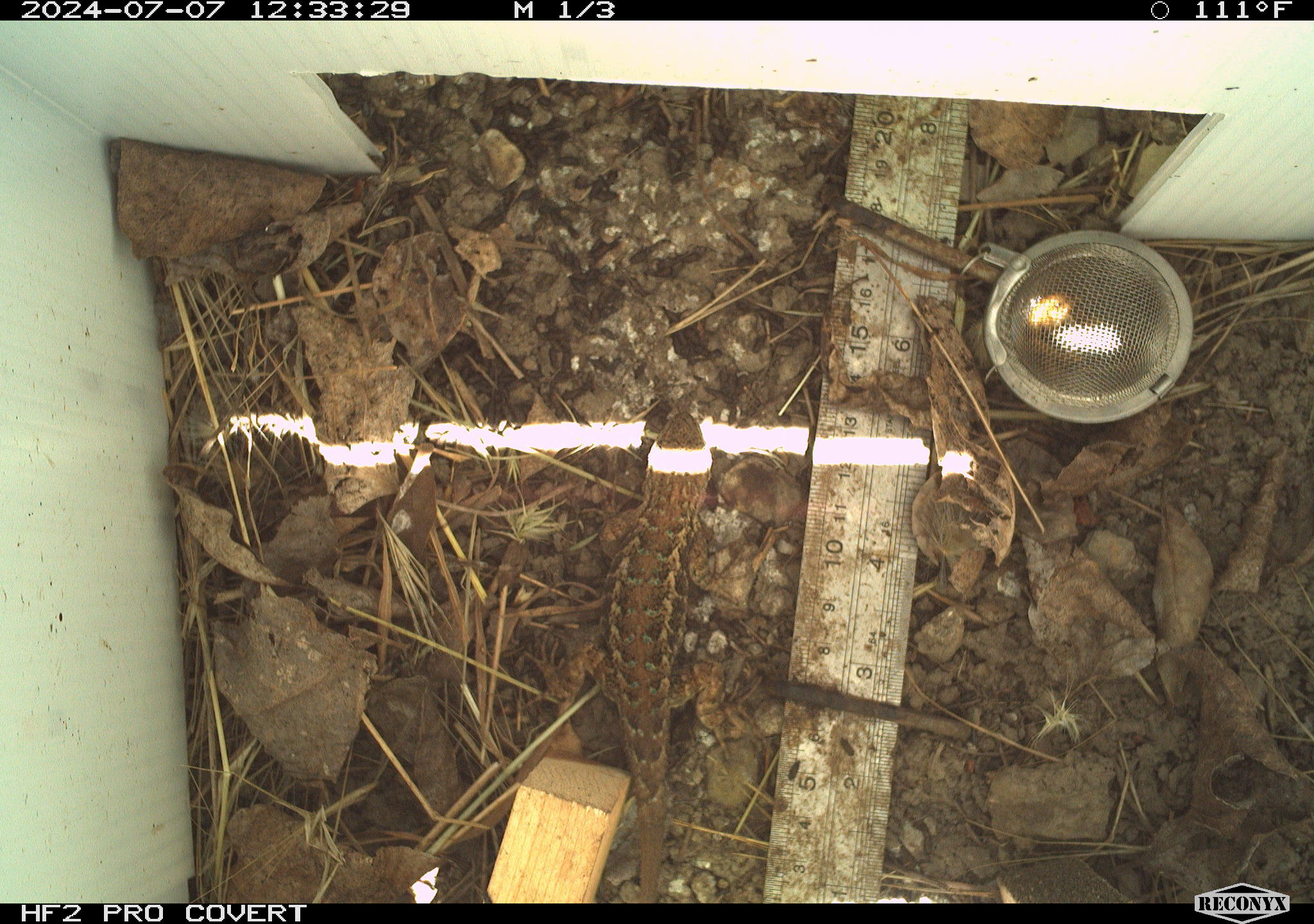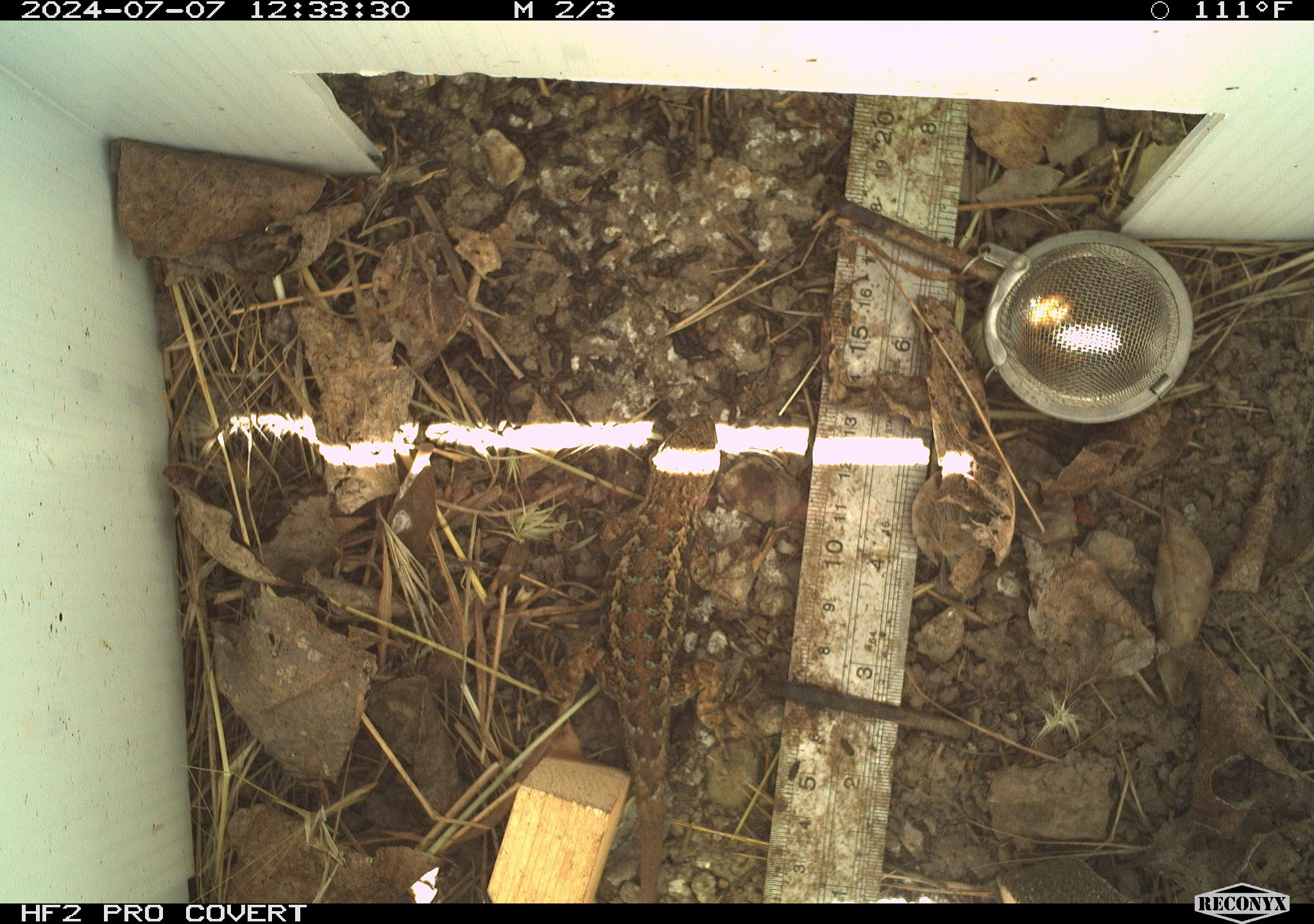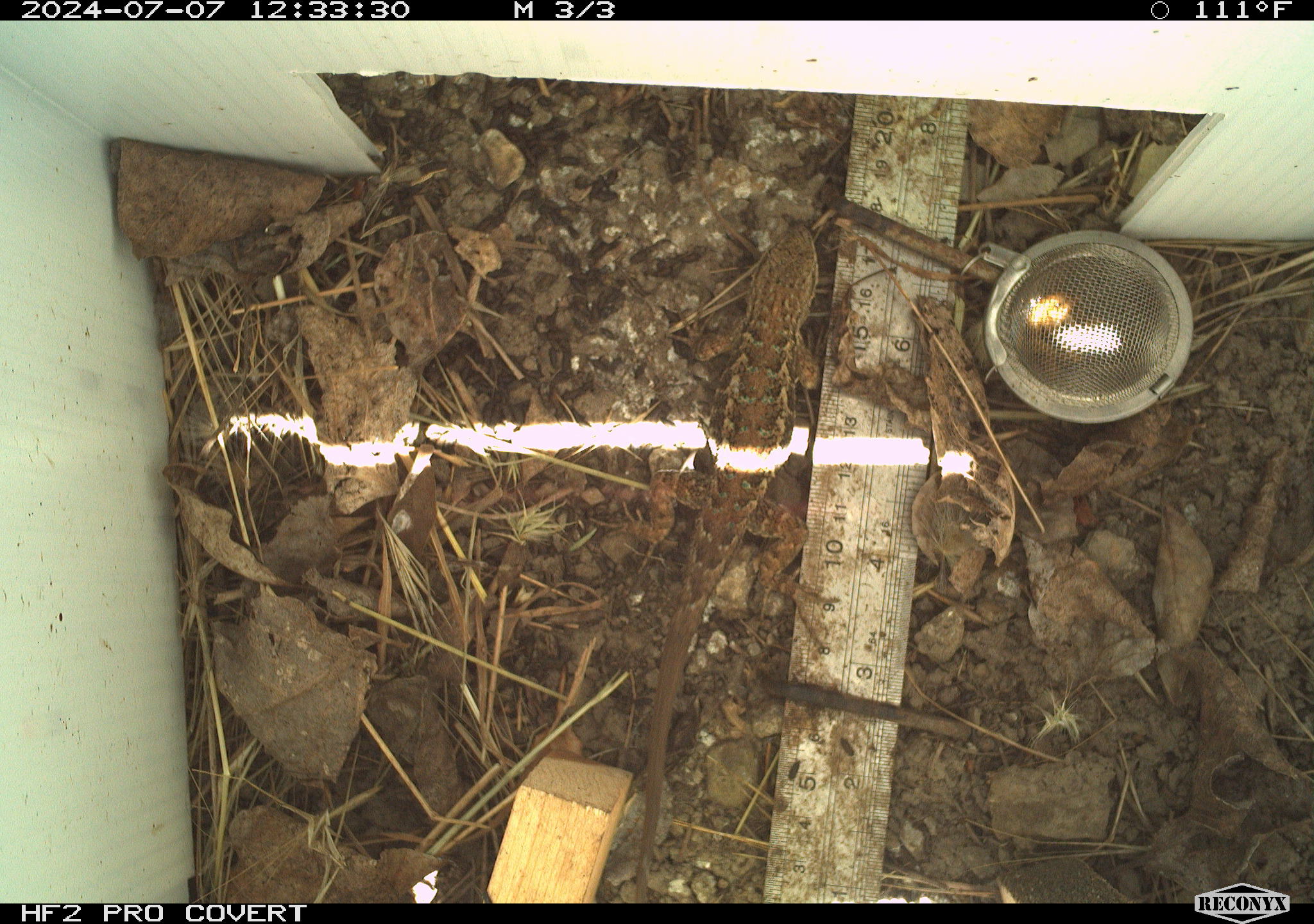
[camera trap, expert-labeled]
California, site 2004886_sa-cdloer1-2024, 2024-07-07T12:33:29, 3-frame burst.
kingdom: Animalia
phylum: Chordata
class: Reptilia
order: Squamata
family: Phrynosomatidae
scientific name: Phrynosomatidae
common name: phrynosomatid lizards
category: phrynosomatidae family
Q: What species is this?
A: Phrynosomatidae family (phrynosomatid lizards) (Phrynosomatidae).